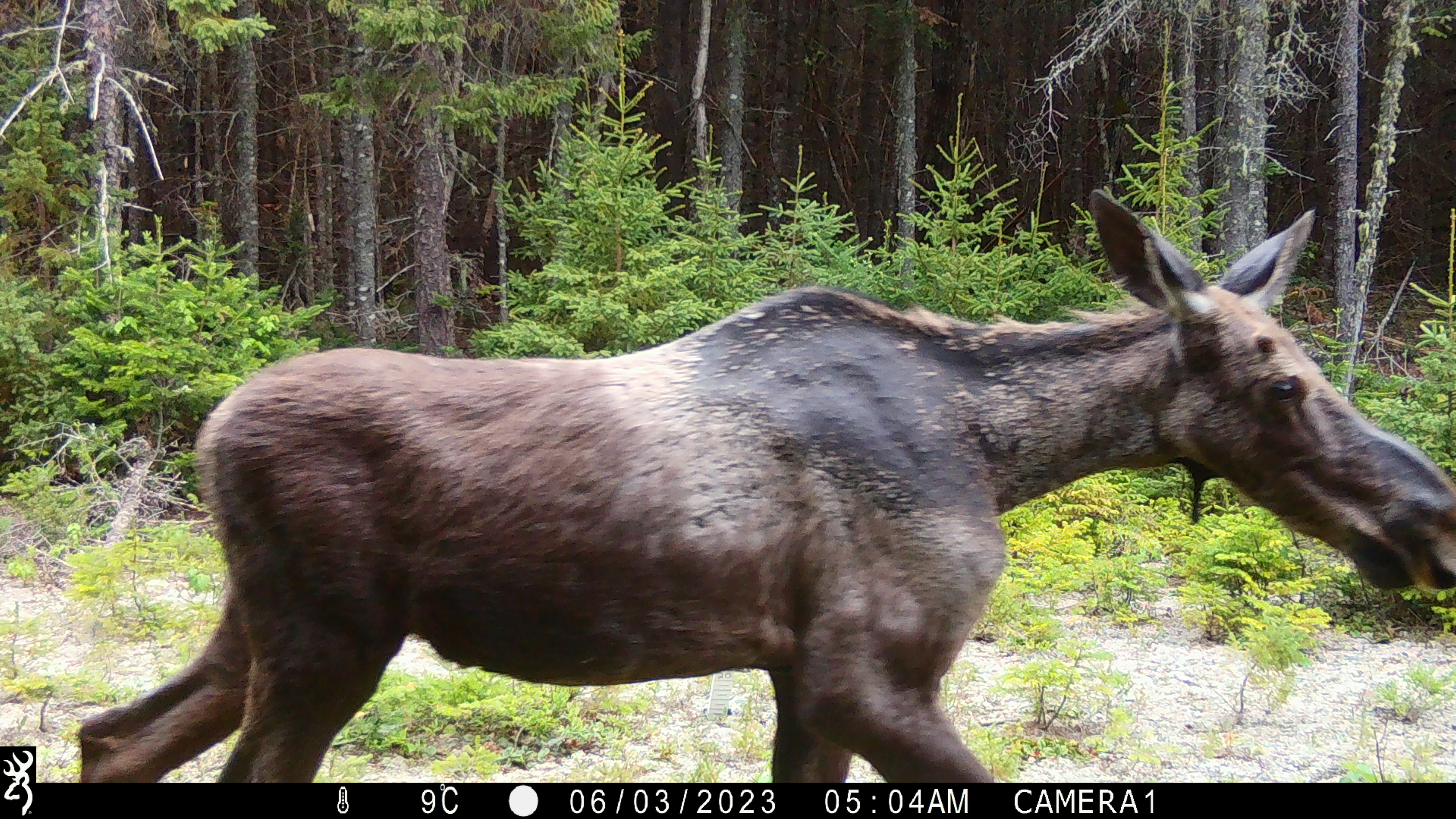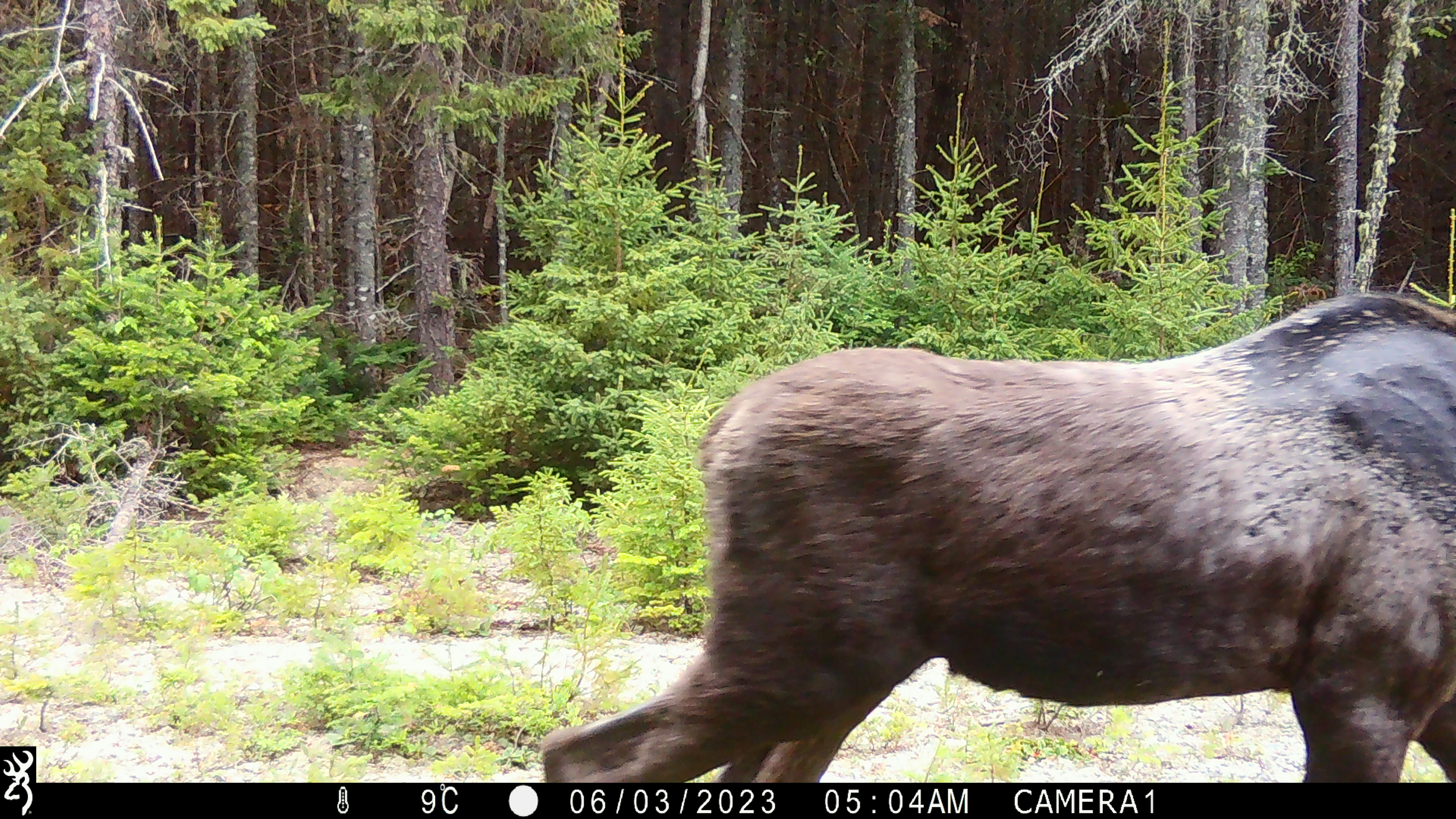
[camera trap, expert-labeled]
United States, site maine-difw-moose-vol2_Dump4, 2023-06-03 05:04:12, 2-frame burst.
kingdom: Animalia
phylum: Chordata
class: Mammalia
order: Artiodactyla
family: Cervidae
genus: Alces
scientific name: Alces alces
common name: moose